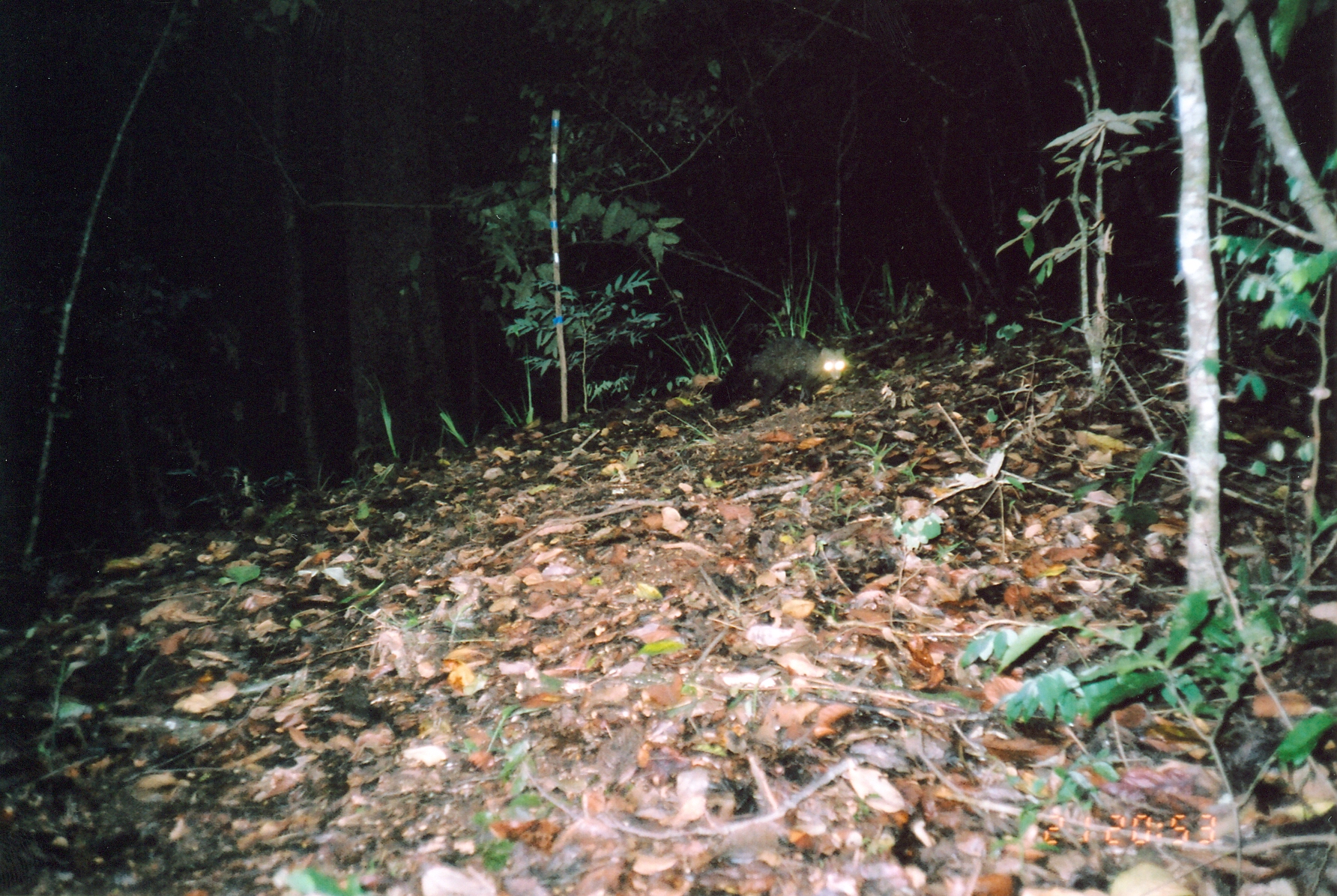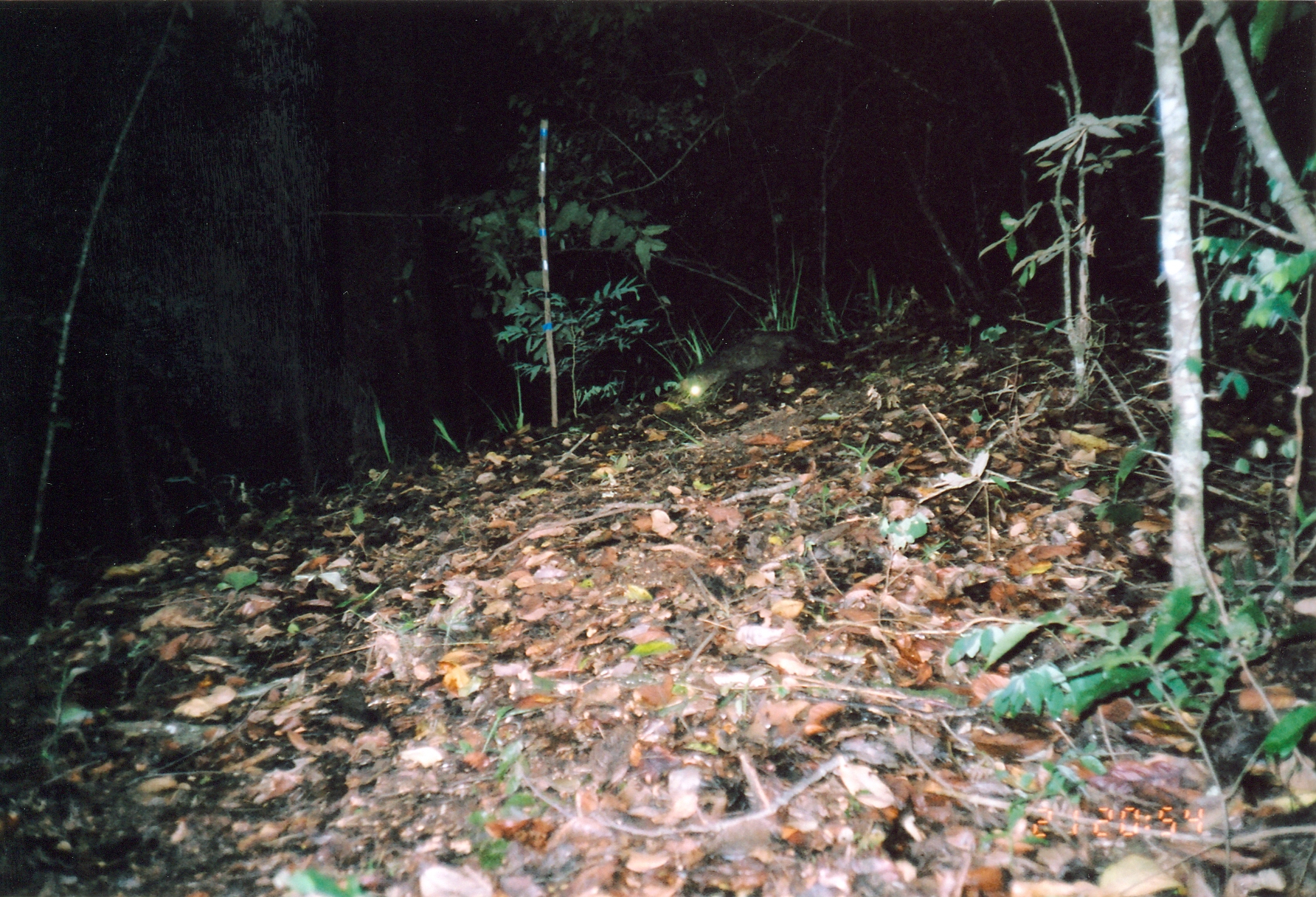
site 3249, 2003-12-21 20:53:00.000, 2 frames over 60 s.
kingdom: Animalia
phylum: Chordata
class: Mammalia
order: Carnivora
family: Herpestidae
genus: Bdeogale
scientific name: Bdeogale crassicauda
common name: bushy-tailed mongoose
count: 1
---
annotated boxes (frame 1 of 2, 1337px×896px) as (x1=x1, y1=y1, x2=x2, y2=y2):
bdeogale crassicauda: (x1=709, y1=335, x2=847, y2=414)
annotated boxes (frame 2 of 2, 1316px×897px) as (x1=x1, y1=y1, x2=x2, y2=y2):
bdeogale crassicauda: (x1=681, y1=327, x2=838, y2=405)